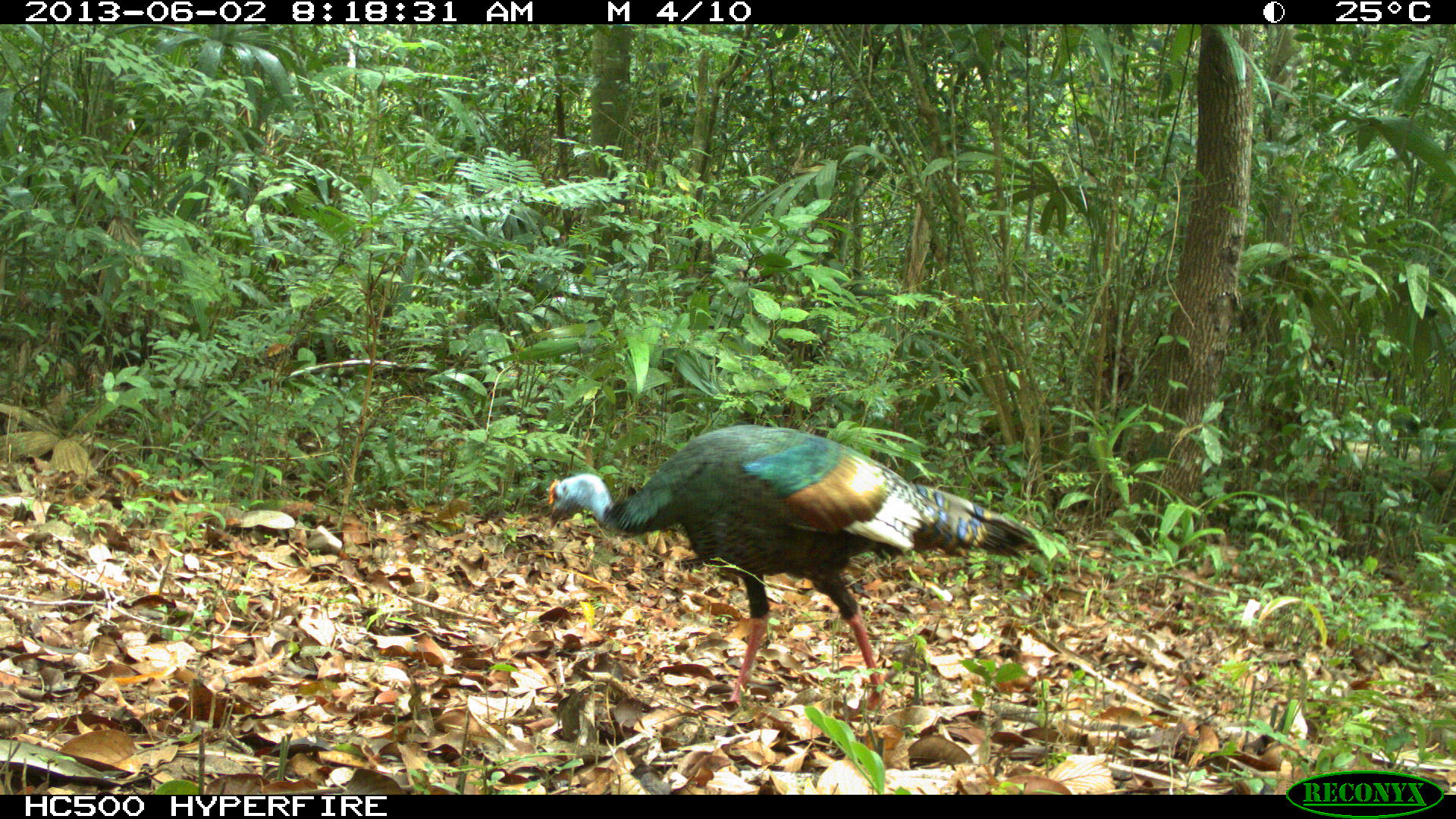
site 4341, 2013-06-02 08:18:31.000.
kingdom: Animalia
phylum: Chordata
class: Aves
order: Galliformes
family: Phasianidae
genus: Meleagris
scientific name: Meleagris ocellata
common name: ocellated turkey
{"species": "Meleagris ocellata (ocellated turkey)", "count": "1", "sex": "male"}